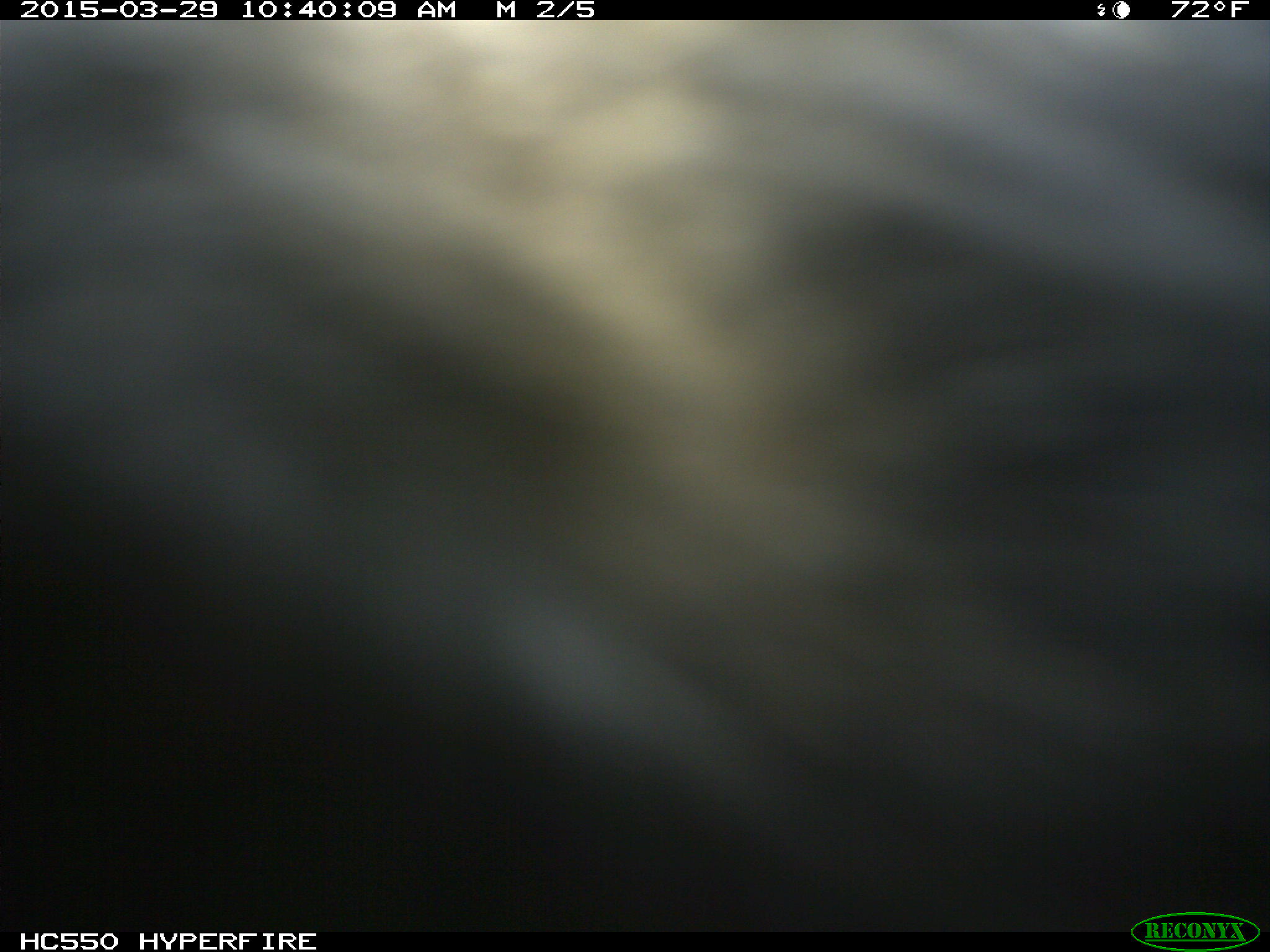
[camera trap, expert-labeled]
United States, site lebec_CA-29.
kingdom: Animalia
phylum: Chordata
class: Mammalia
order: Artiodactyla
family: Bovidae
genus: Bos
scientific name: Bos taurus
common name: domestic cow